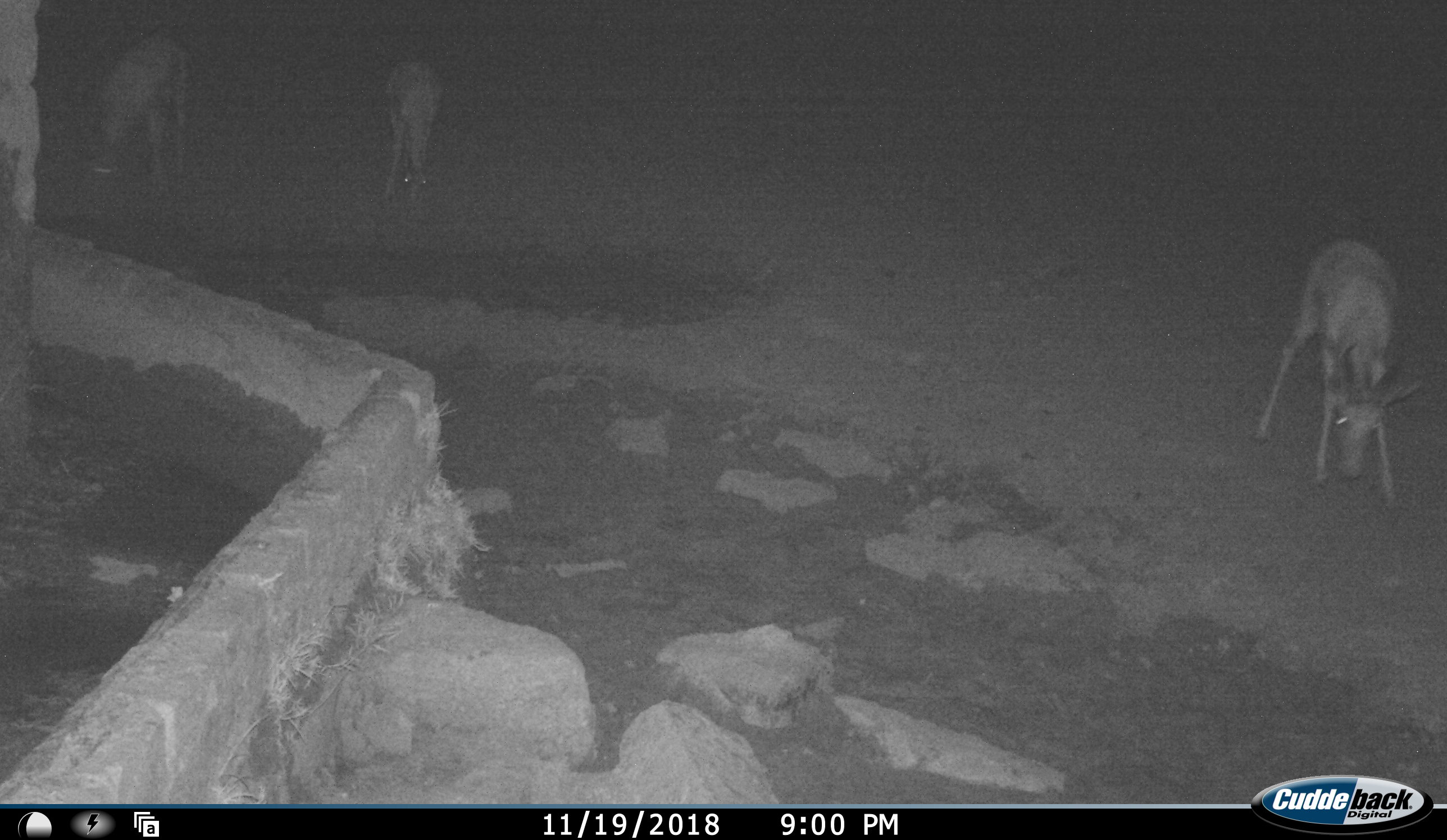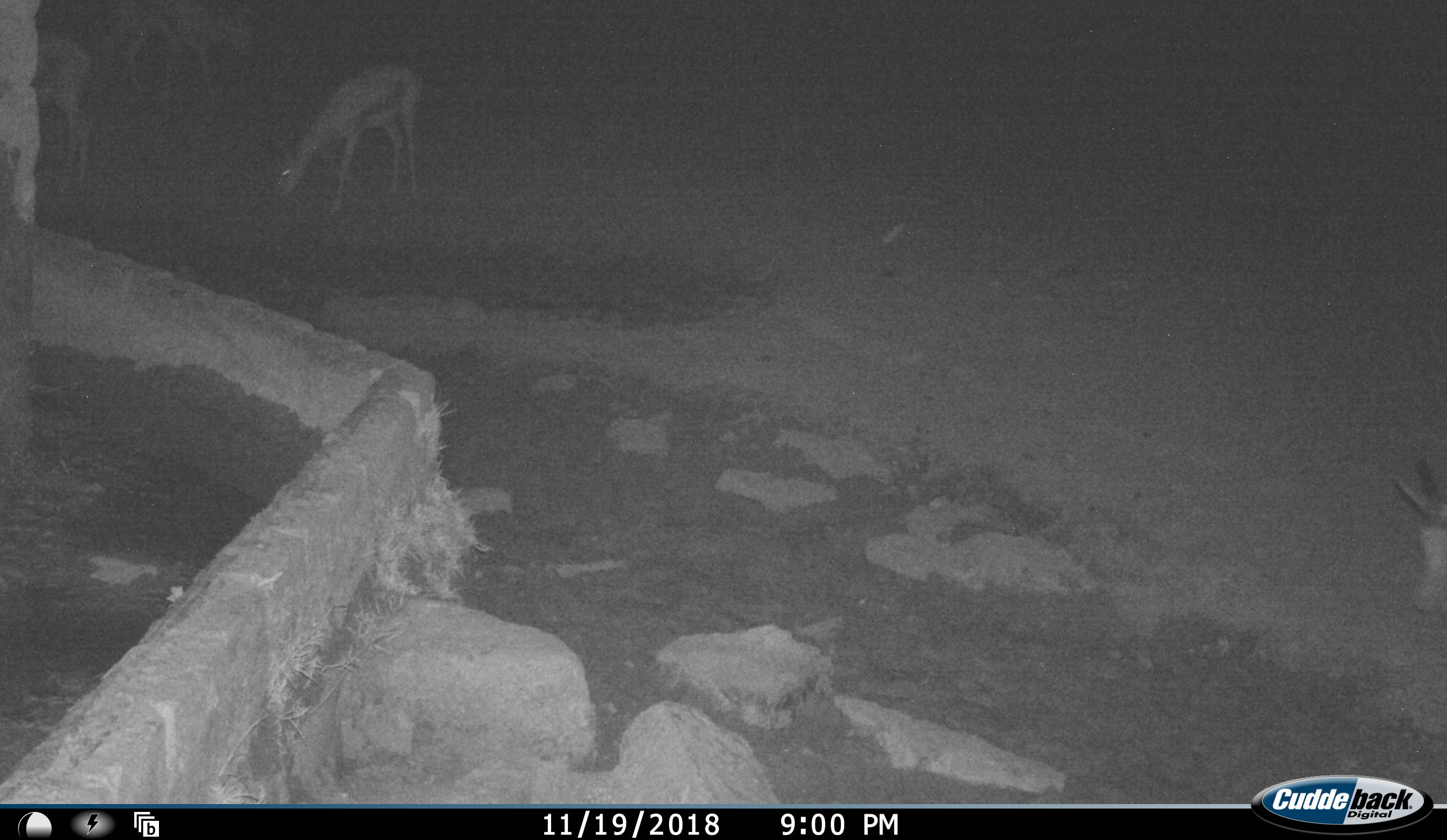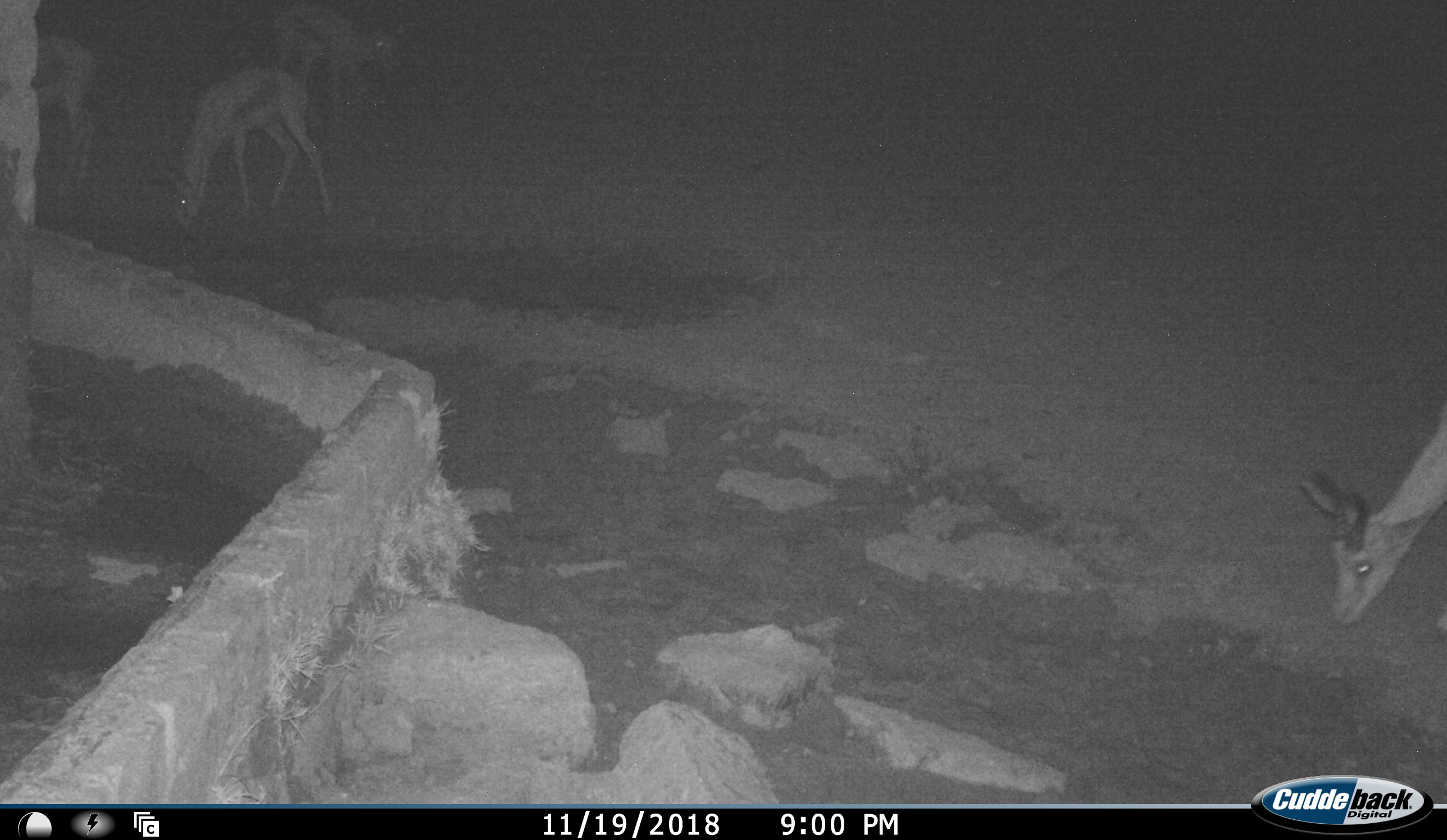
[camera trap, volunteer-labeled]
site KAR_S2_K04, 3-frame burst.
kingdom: Animalia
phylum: Chordata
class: Mammalia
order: Artiodactyla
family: Bovidae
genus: Antidorcas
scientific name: Antidorcas marsupialis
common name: springbok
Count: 4.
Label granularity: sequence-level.